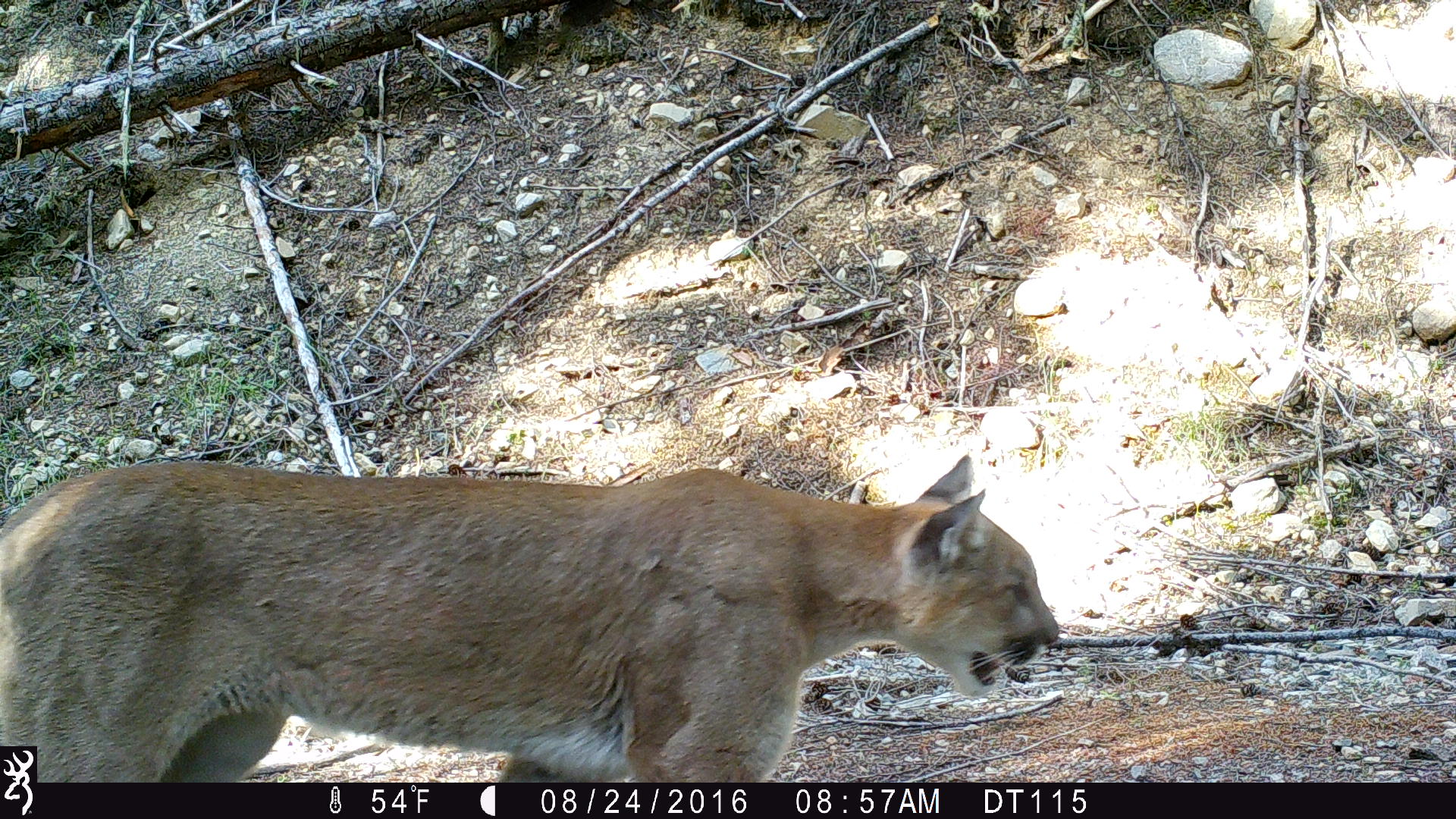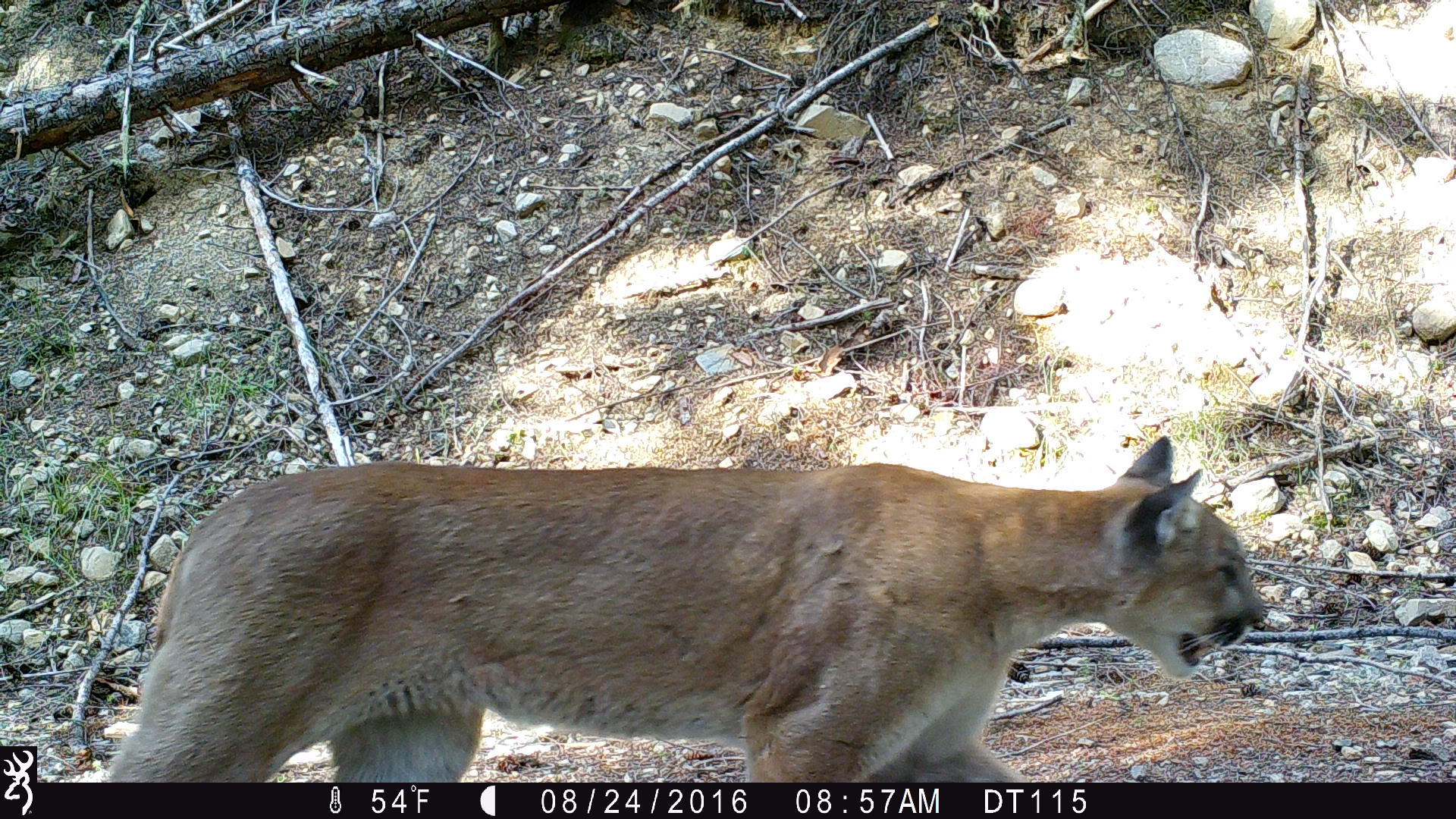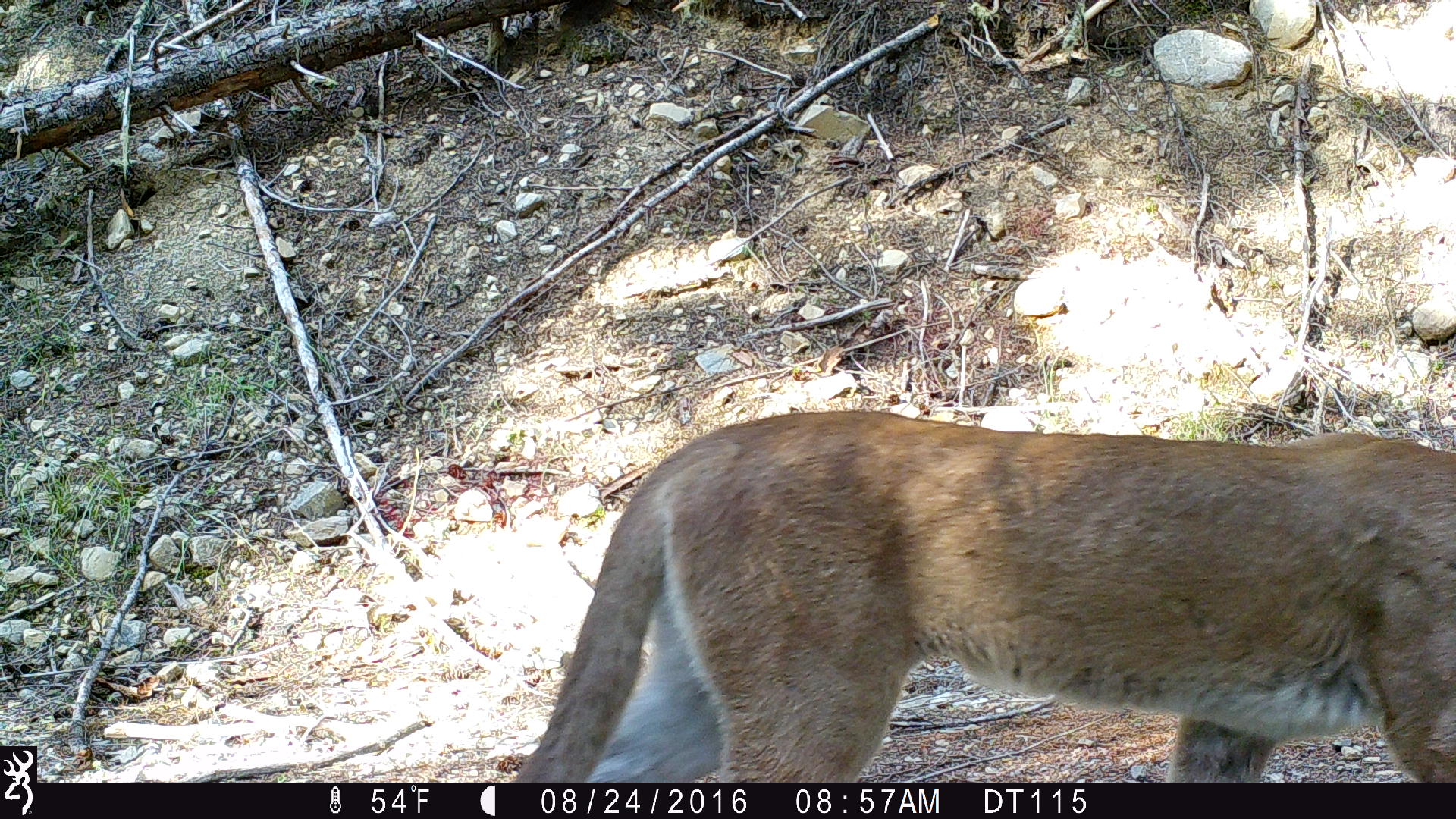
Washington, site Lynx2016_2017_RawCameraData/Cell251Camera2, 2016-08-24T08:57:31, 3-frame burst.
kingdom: Animalia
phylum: Chordata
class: Mammalia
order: Carnivora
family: Felidae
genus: Puma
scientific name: Puma concolor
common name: mountain lion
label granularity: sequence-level